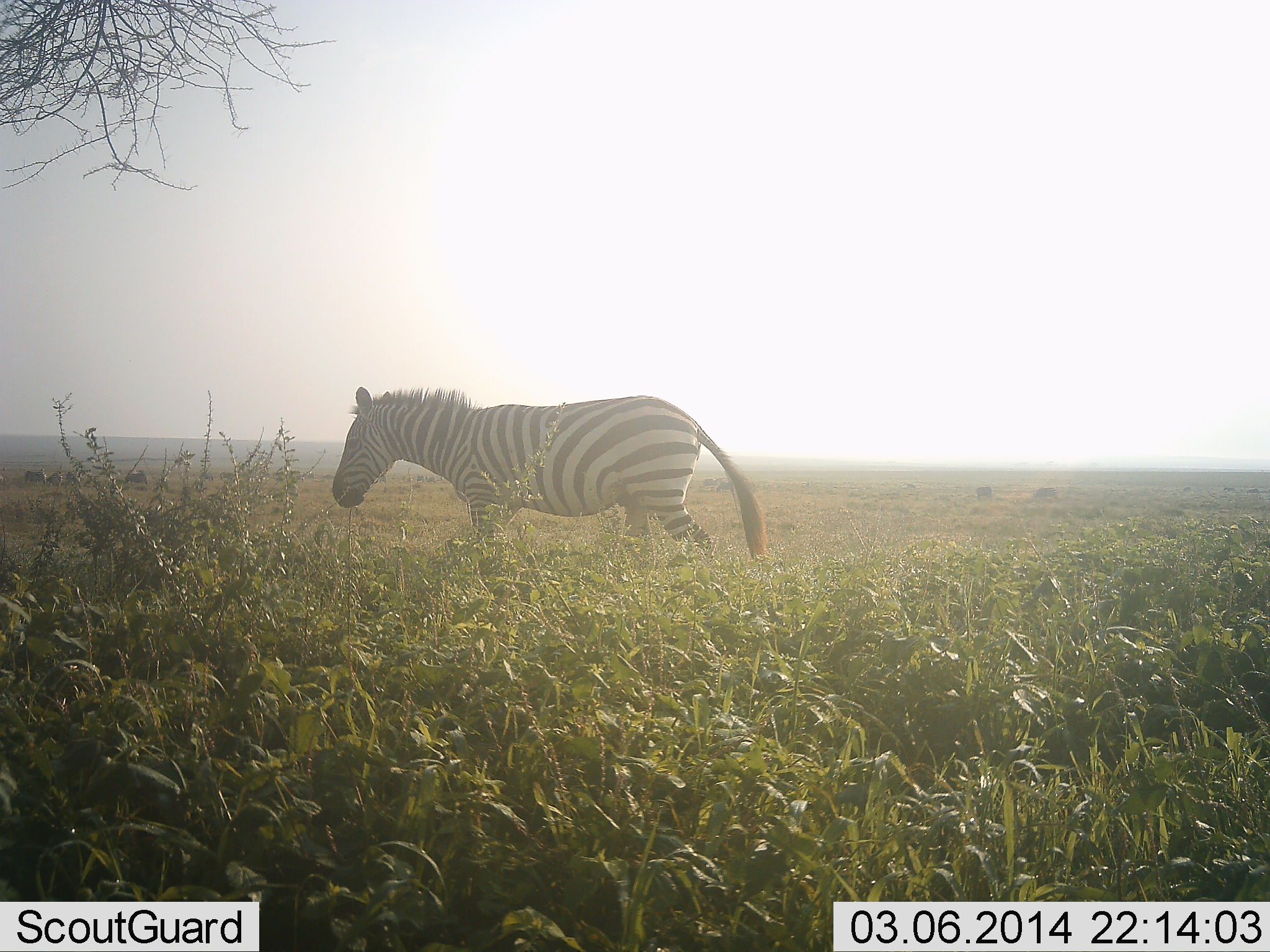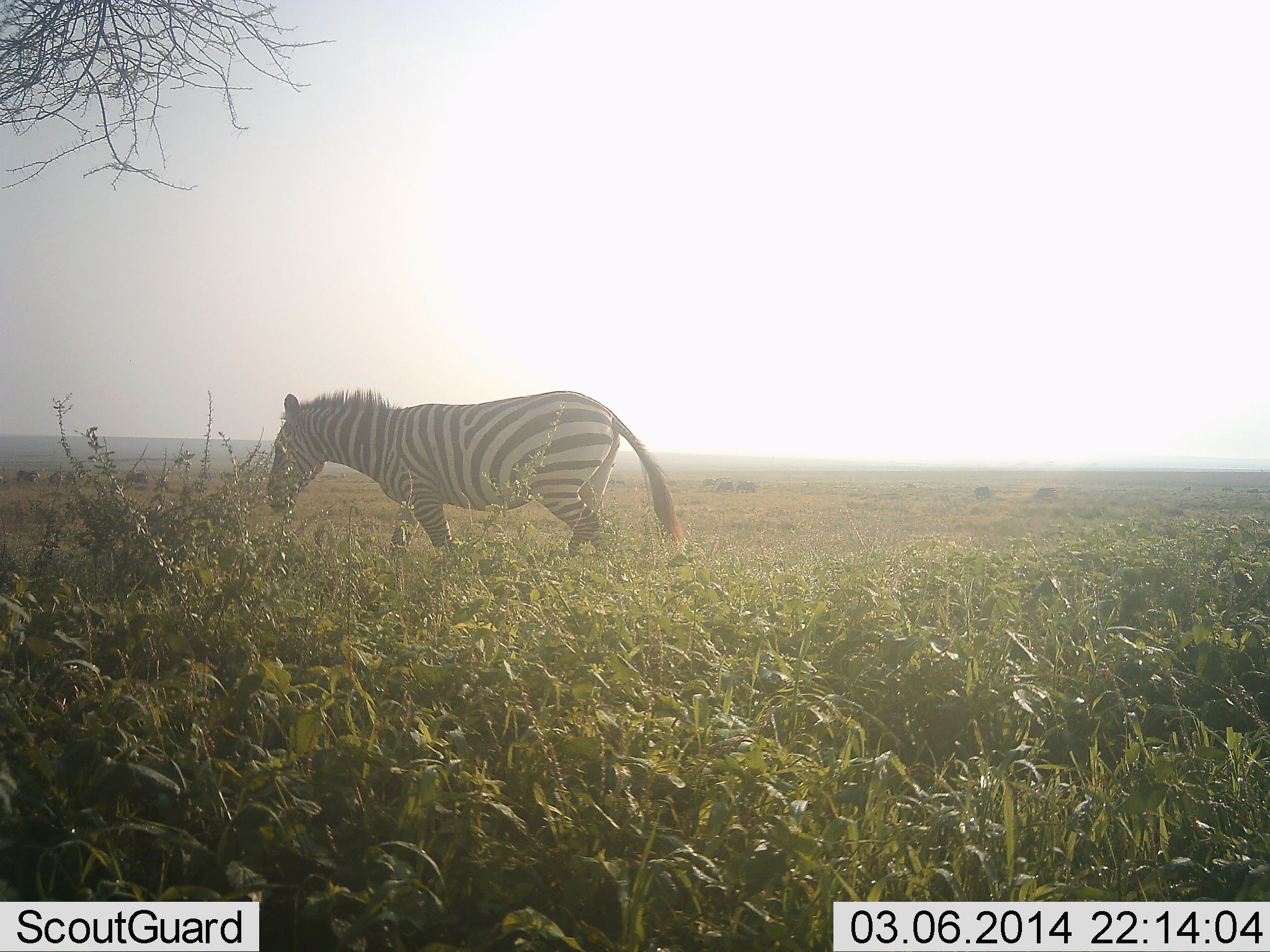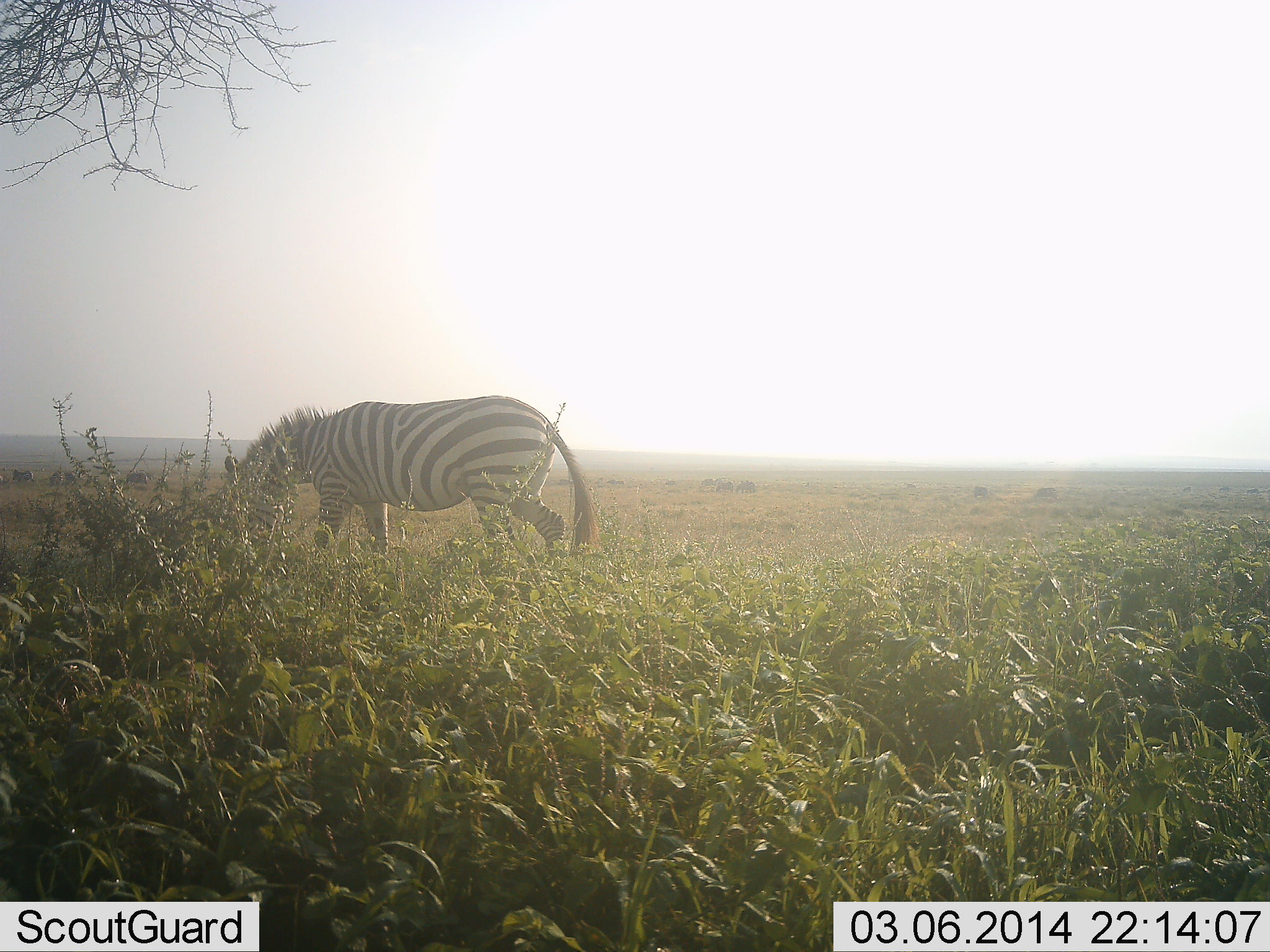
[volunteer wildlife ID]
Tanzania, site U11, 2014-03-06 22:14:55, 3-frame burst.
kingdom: Animalia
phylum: Chordata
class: Mammalia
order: Perissodactyla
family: Equidae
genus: Equus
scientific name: Equus quagga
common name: plains zebra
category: zebra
Zebra (plains zebra) (Equus quagga), count 1. Behavior (volunteer vote fractions): standing 10%, resting 0%, moving 90%, interacting 0%. Young present (vote fraction): 0%. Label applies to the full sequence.